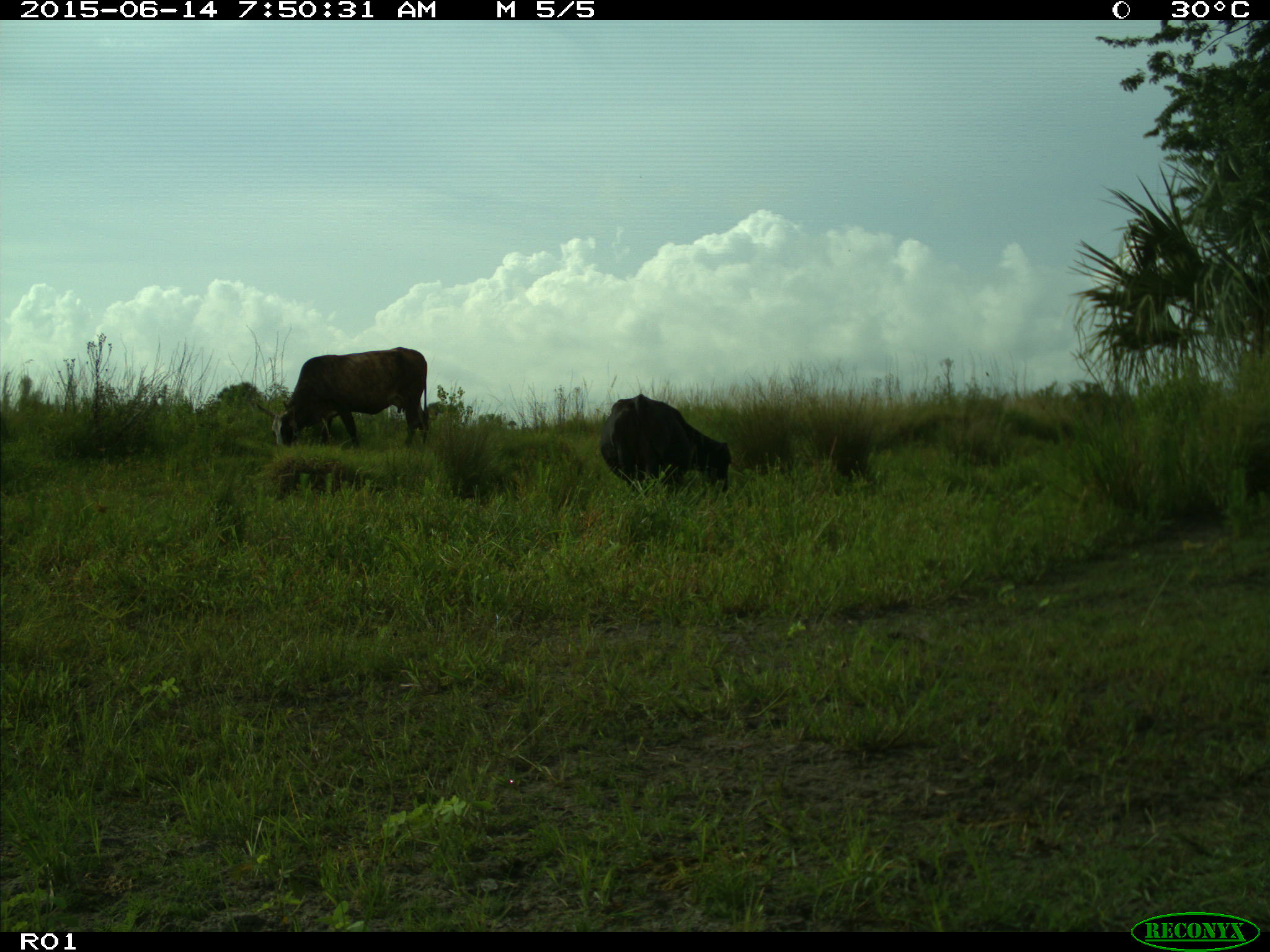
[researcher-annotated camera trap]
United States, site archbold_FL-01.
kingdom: Animalia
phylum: Chordata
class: Mammalia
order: Artiodactyla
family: Bovidae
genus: Bos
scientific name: Bos taurus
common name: domestic cow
Bos taurus (domestic cow).